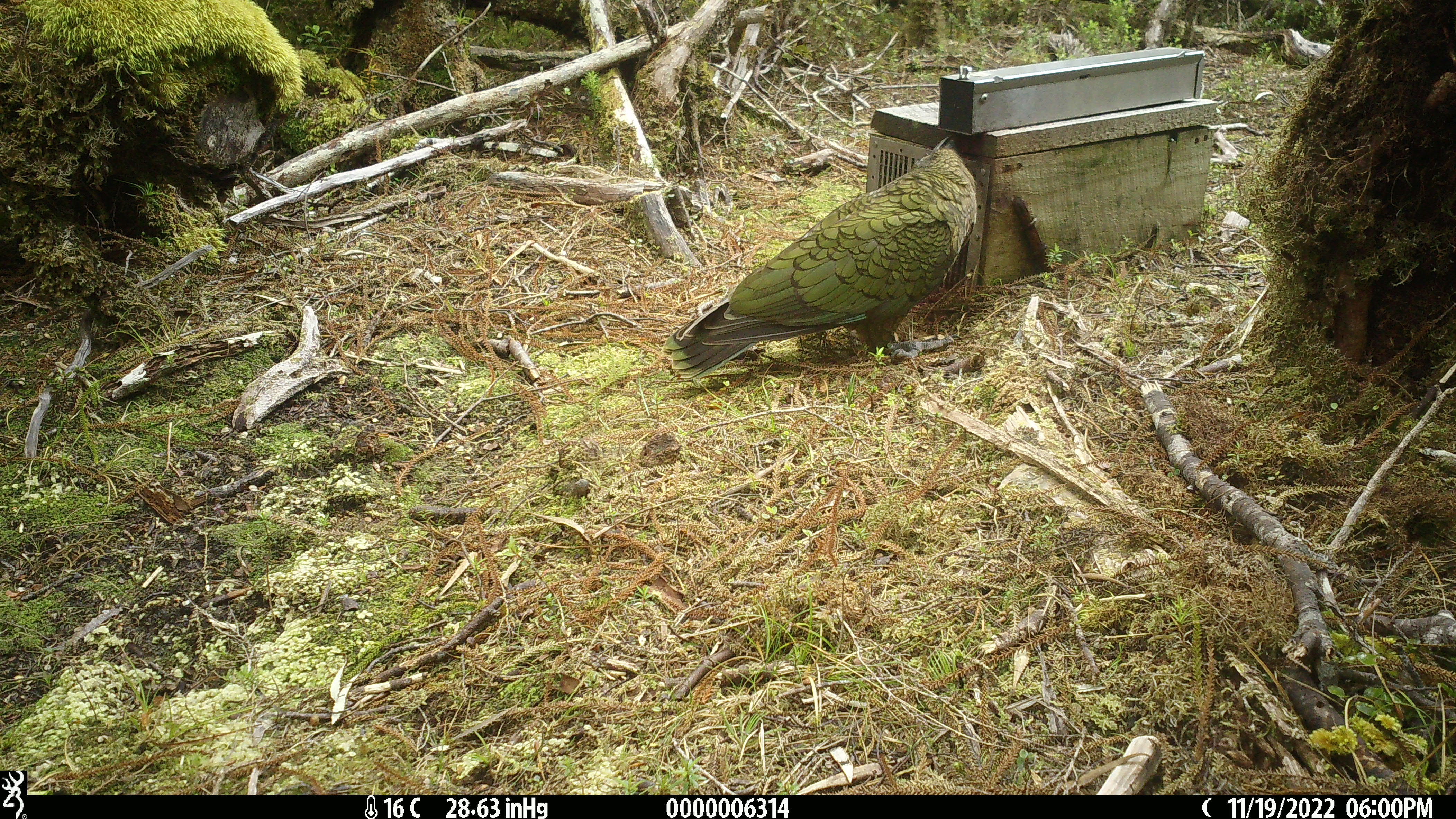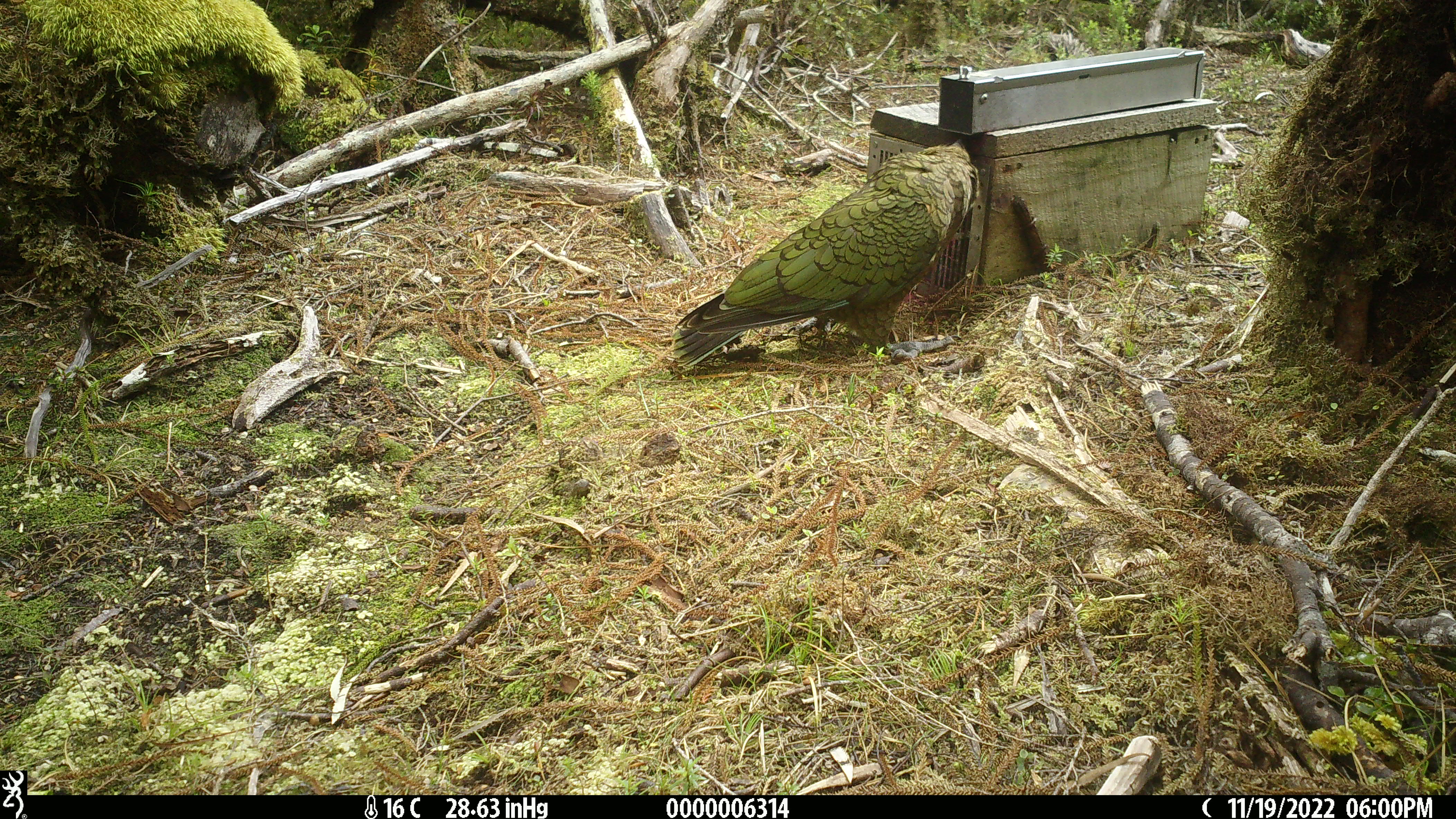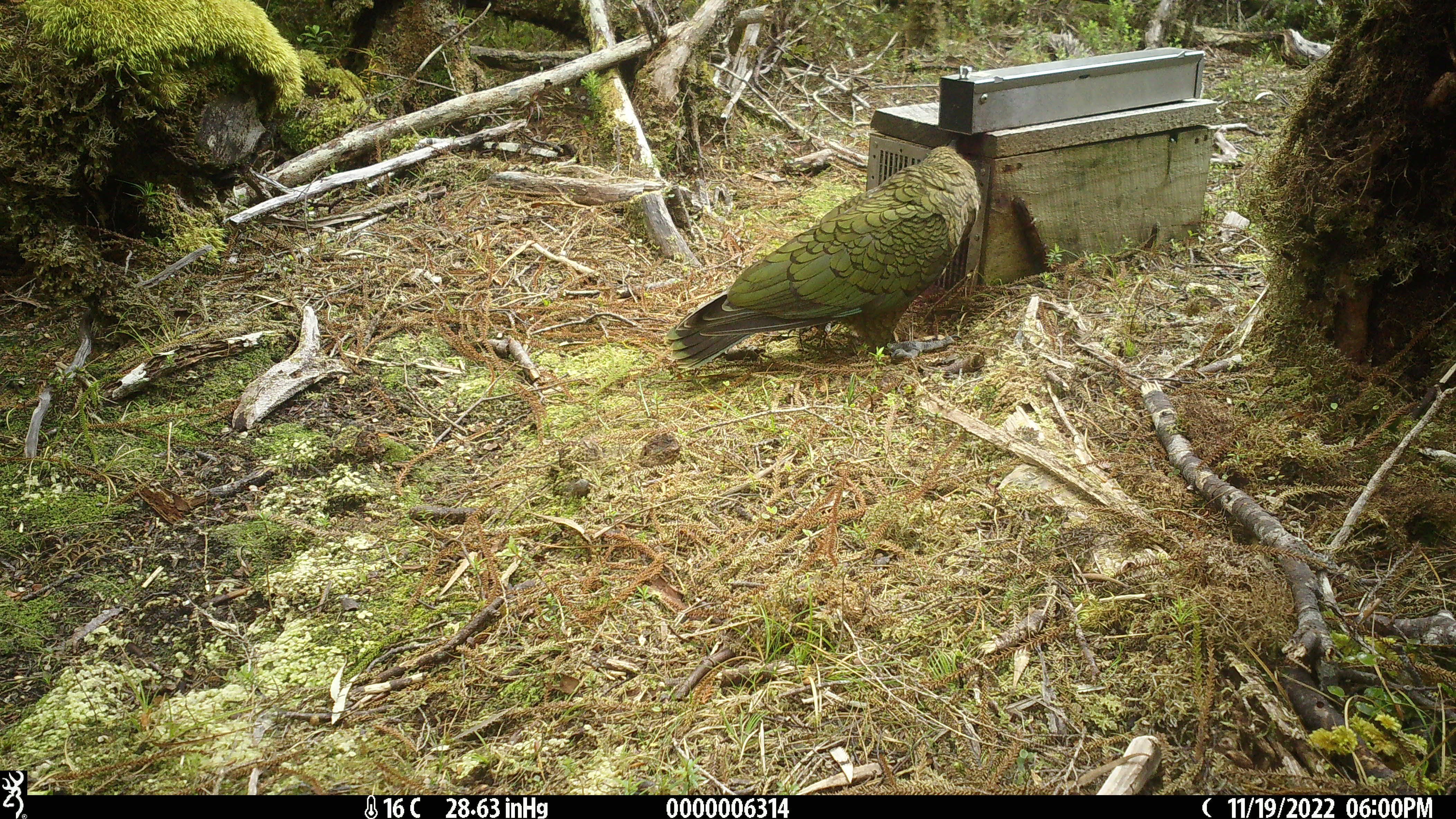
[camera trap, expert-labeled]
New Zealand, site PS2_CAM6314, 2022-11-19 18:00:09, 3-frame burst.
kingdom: Animalia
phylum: Chordata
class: Aves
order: Psittaciformes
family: Strigopidae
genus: Nestor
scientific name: Nestor notabilis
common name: kea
Kea (Nestor notabilis).